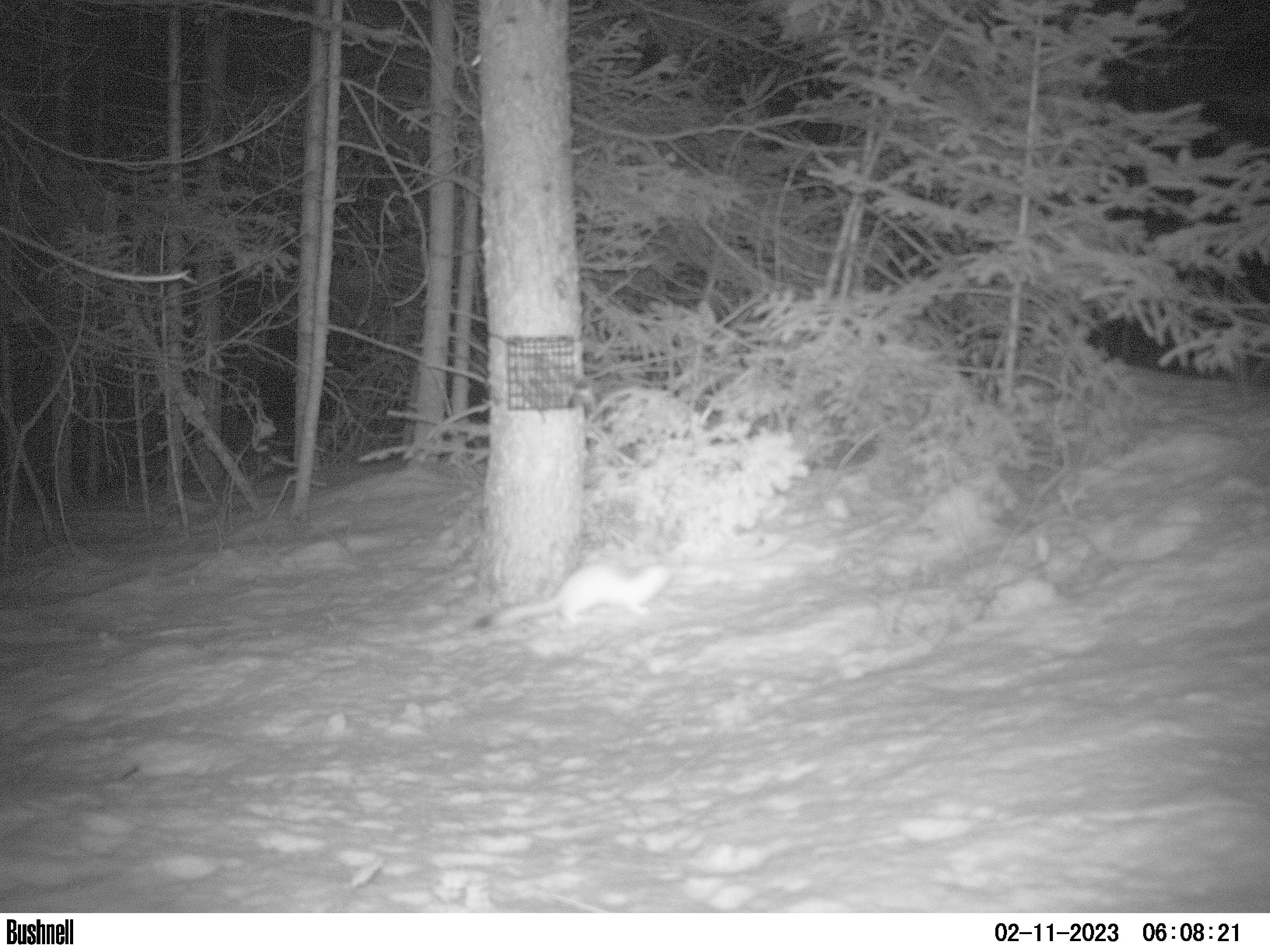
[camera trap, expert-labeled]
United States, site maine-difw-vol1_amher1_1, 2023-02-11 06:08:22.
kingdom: Animalia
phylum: Chordata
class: Mammalia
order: Carnivora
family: Mustelidae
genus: Neogale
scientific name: Neogale frenata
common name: long-tailed weasel